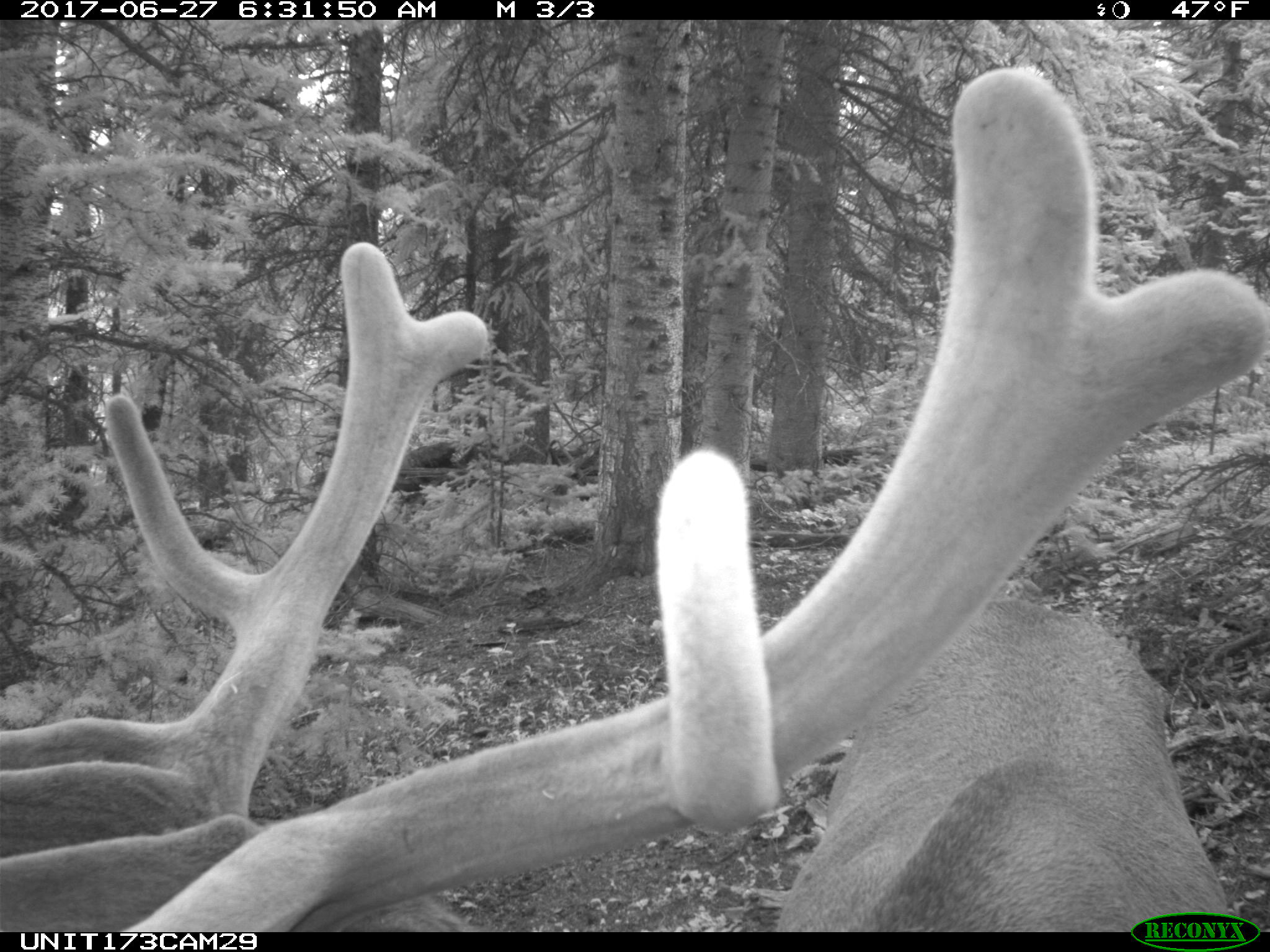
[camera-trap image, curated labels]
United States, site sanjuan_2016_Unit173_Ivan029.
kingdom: Animalia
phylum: Chordata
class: Mammalia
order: Artiodactyla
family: Cervidae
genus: Cervus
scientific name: Cervus elaphus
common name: red deer